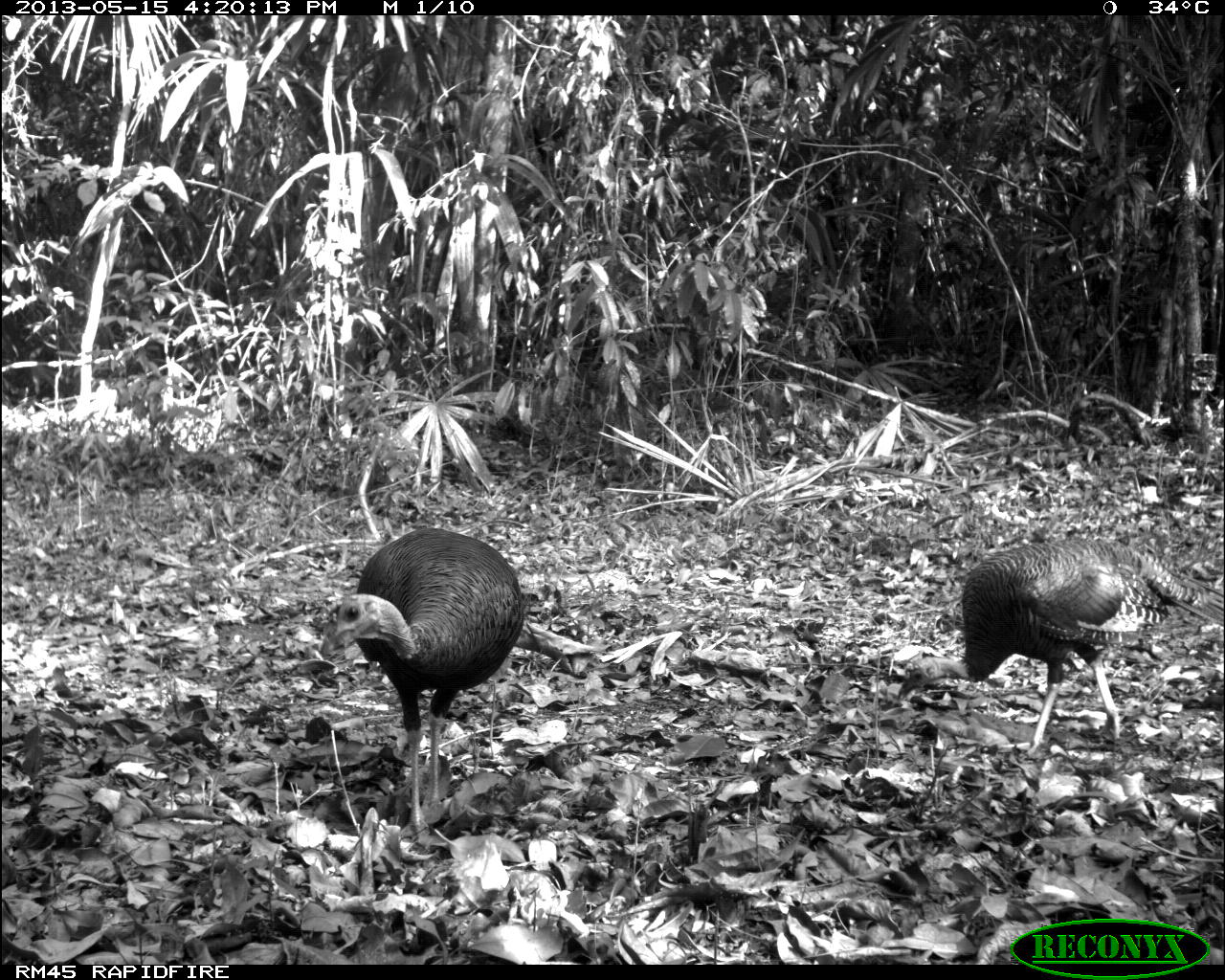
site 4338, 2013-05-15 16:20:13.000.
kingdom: Animalia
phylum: Chordata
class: Aves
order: Galliformes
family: Phasianidae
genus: Meleagris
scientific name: Meleagris ocellata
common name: ocellated turkey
Meleagris ocellata (ocellated turkey), count 2.